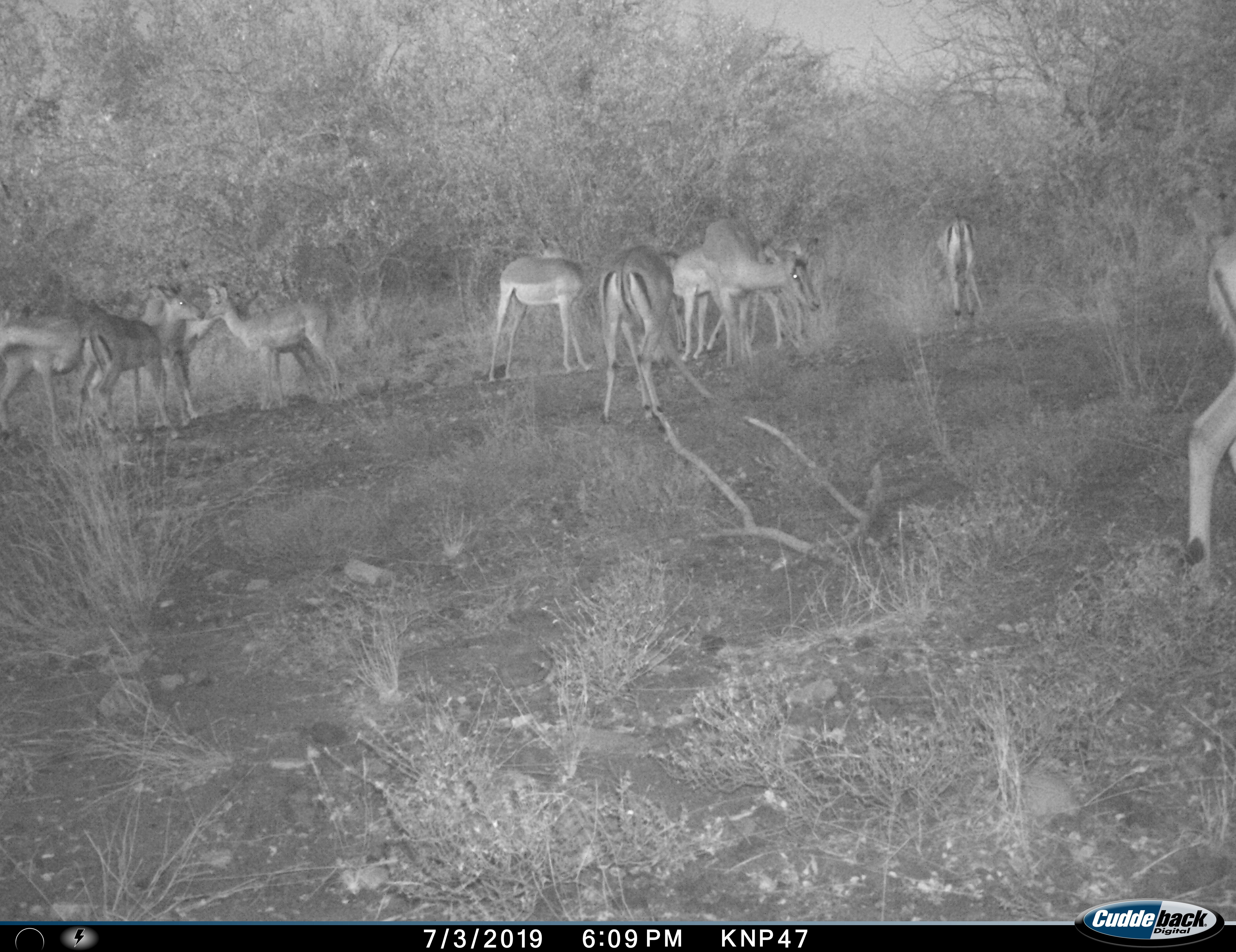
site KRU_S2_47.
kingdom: Animalia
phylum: Chordata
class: Mammalia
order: Artiodactyla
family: Bovidae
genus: Aepyceros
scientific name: Aepyceros melampus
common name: impala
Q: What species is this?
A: Impala (Aepyceros melampus).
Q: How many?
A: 11-50.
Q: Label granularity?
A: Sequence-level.